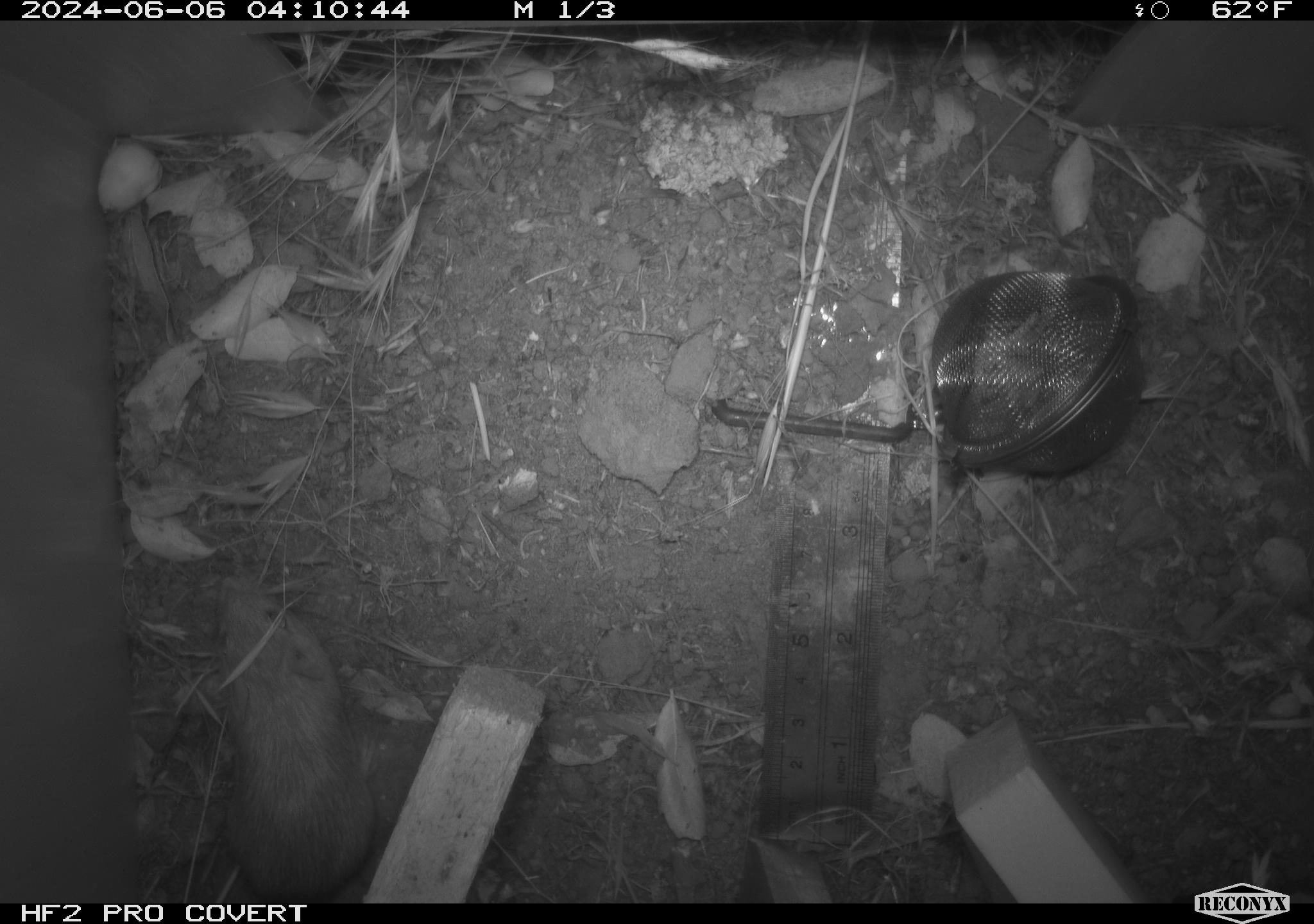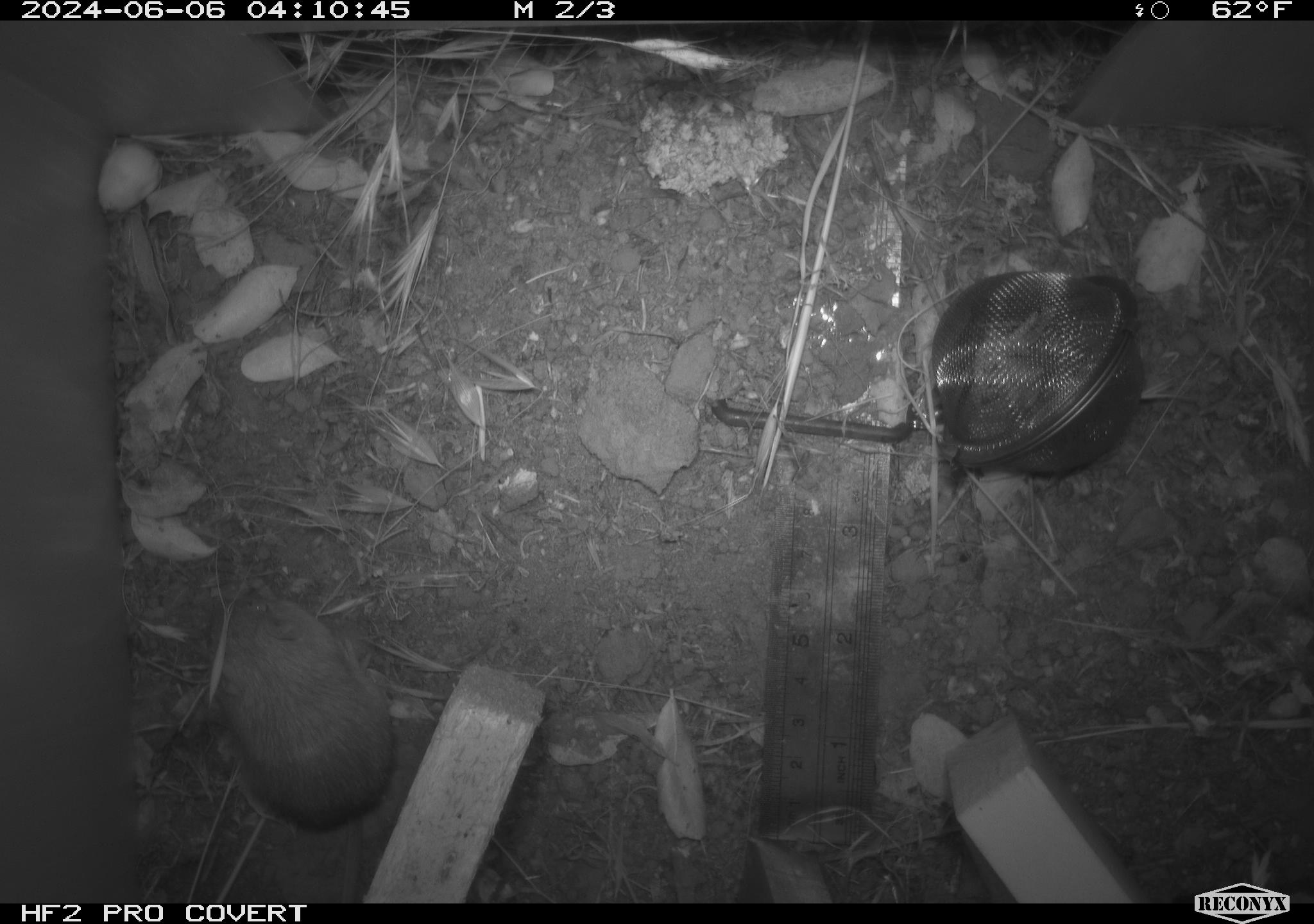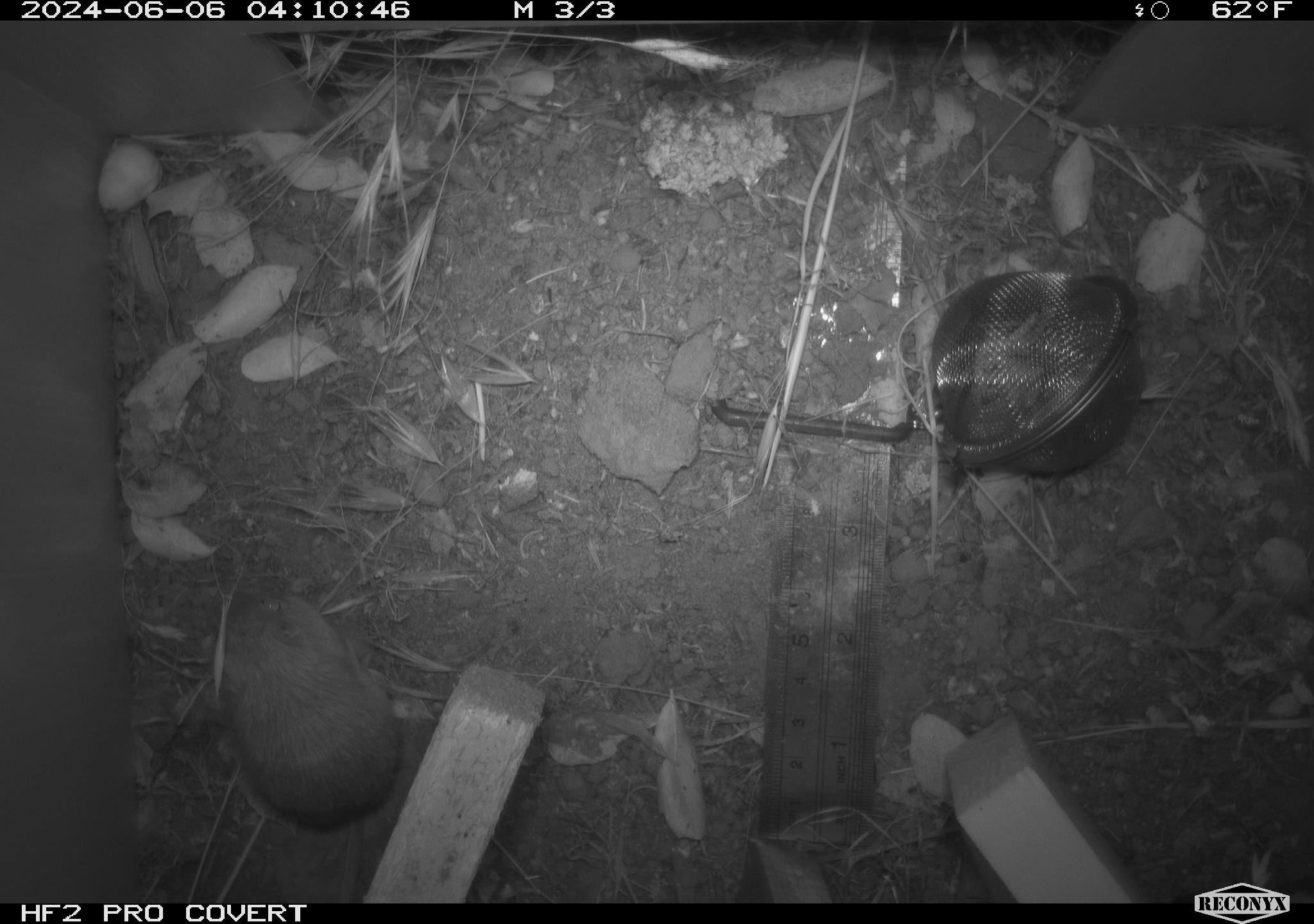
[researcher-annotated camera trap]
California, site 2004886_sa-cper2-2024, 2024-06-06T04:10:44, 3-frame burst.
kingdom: Animalia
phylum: Chordata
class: Mammalia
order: Rodentia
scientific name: Rodentia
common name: rodent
Rodent (Rodentia).